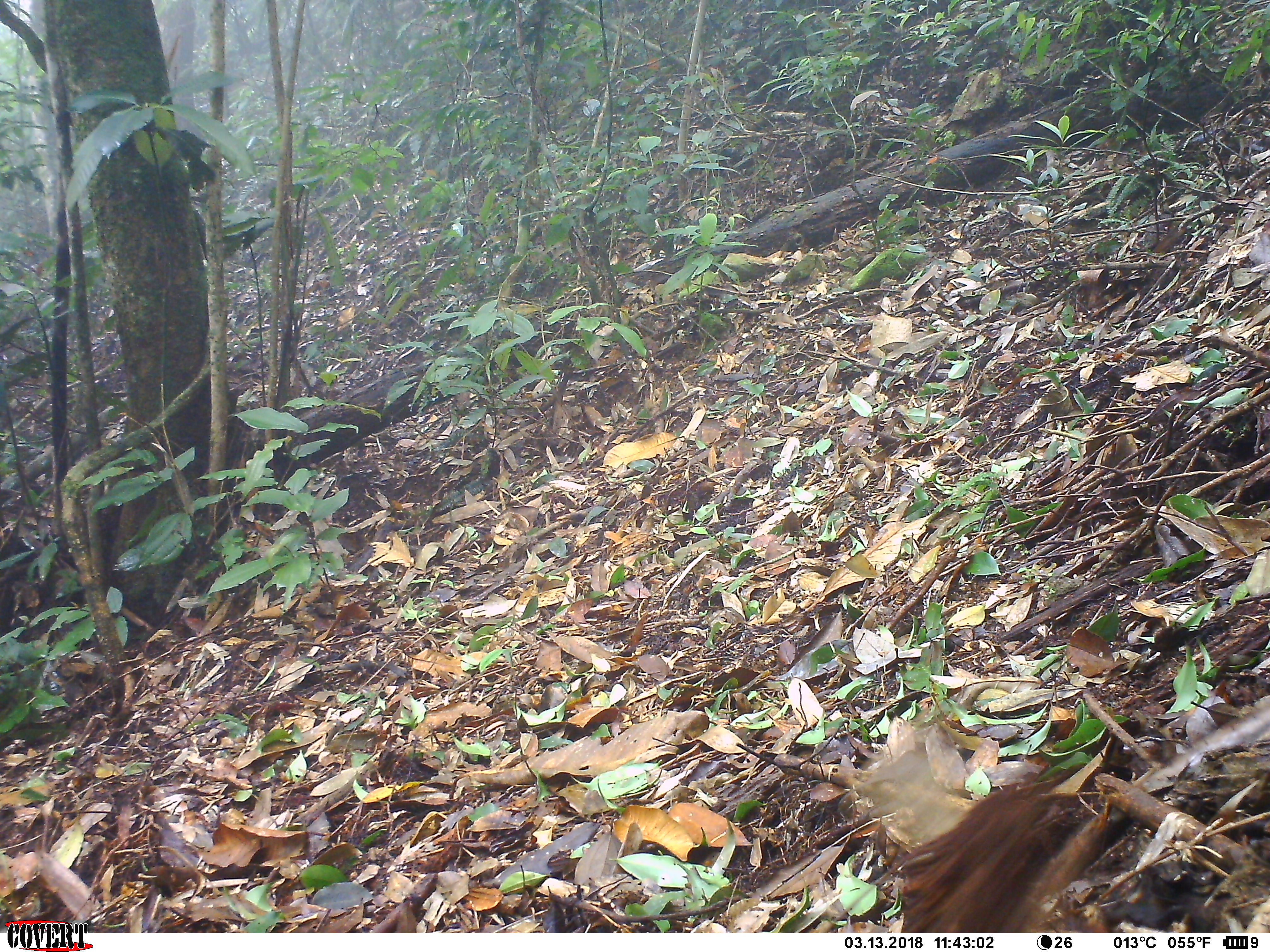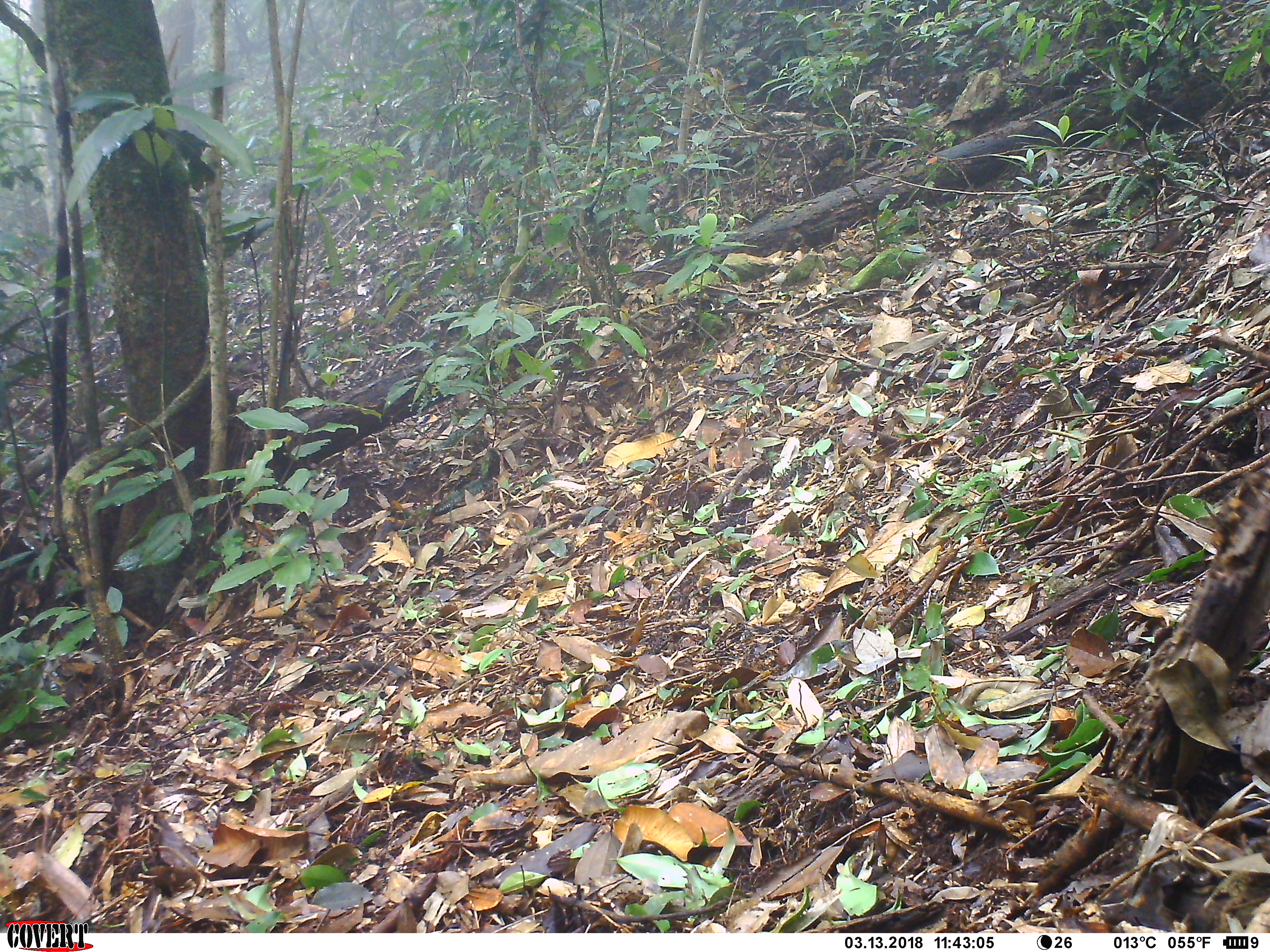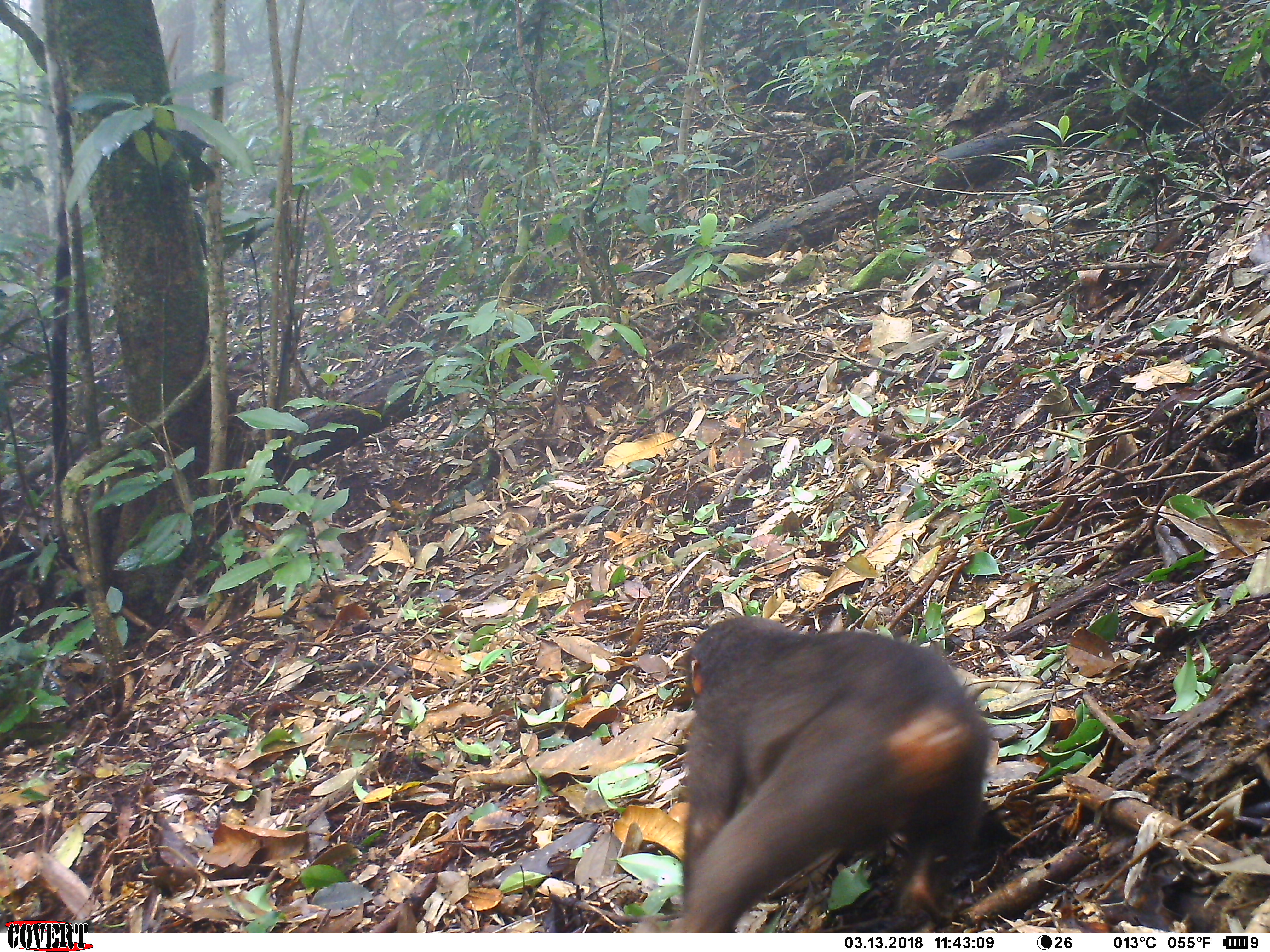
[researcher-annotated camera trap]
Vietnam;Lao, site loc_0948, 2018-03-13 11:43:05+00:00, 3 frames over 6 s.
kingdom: Animalia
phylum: Chordata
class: Mammalia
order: Primates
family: Cercopithecidae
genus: Macaca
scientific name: Macaca arctoides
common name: stump-tailed macaque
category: stump tailed macaque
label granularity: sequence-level